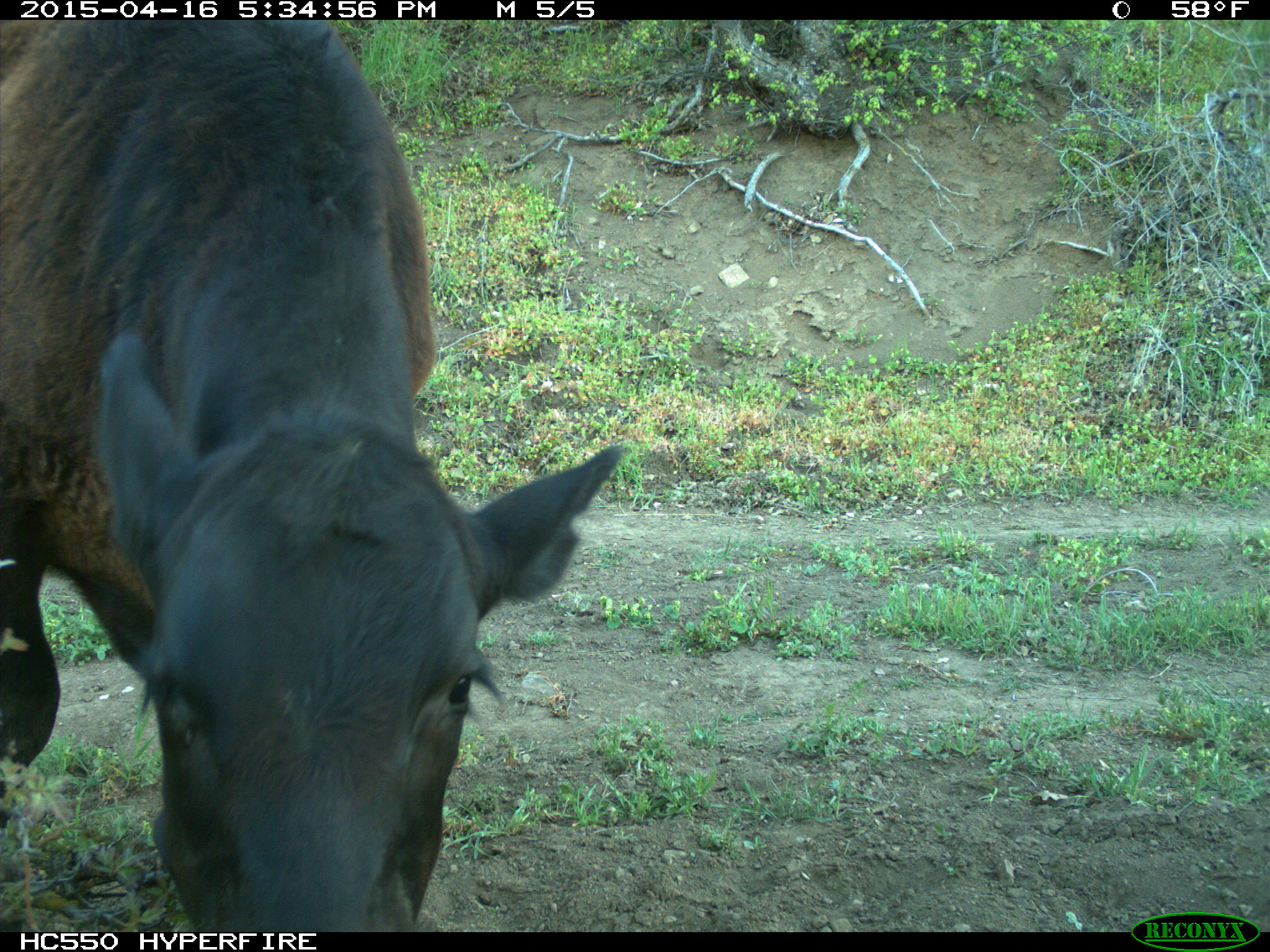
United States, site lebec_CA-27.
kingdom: Animalia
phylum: Chordata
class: Mammalia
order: Artiodactyla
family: Bovidae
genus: Bos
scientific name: Bos taurus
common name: domestic cow